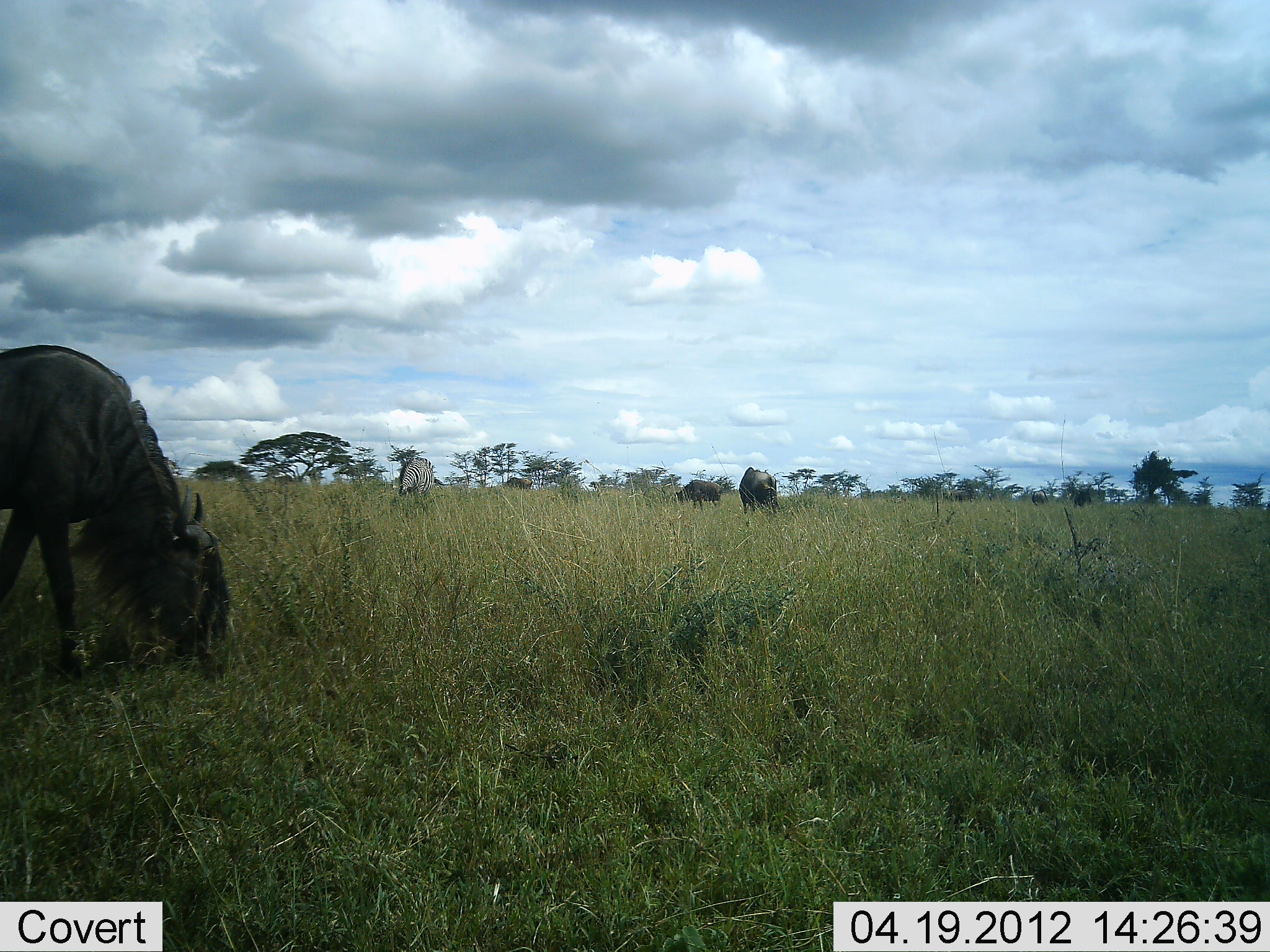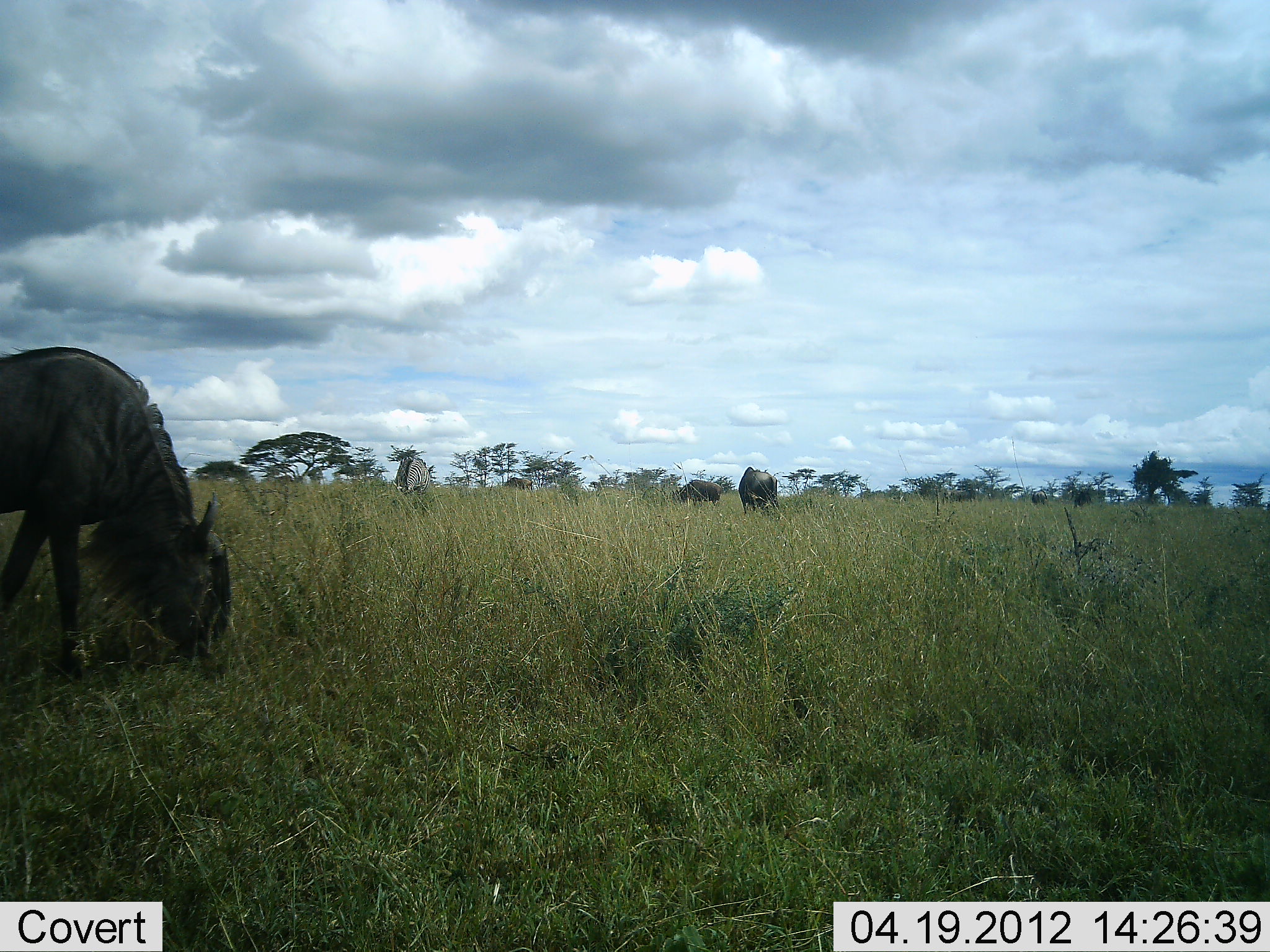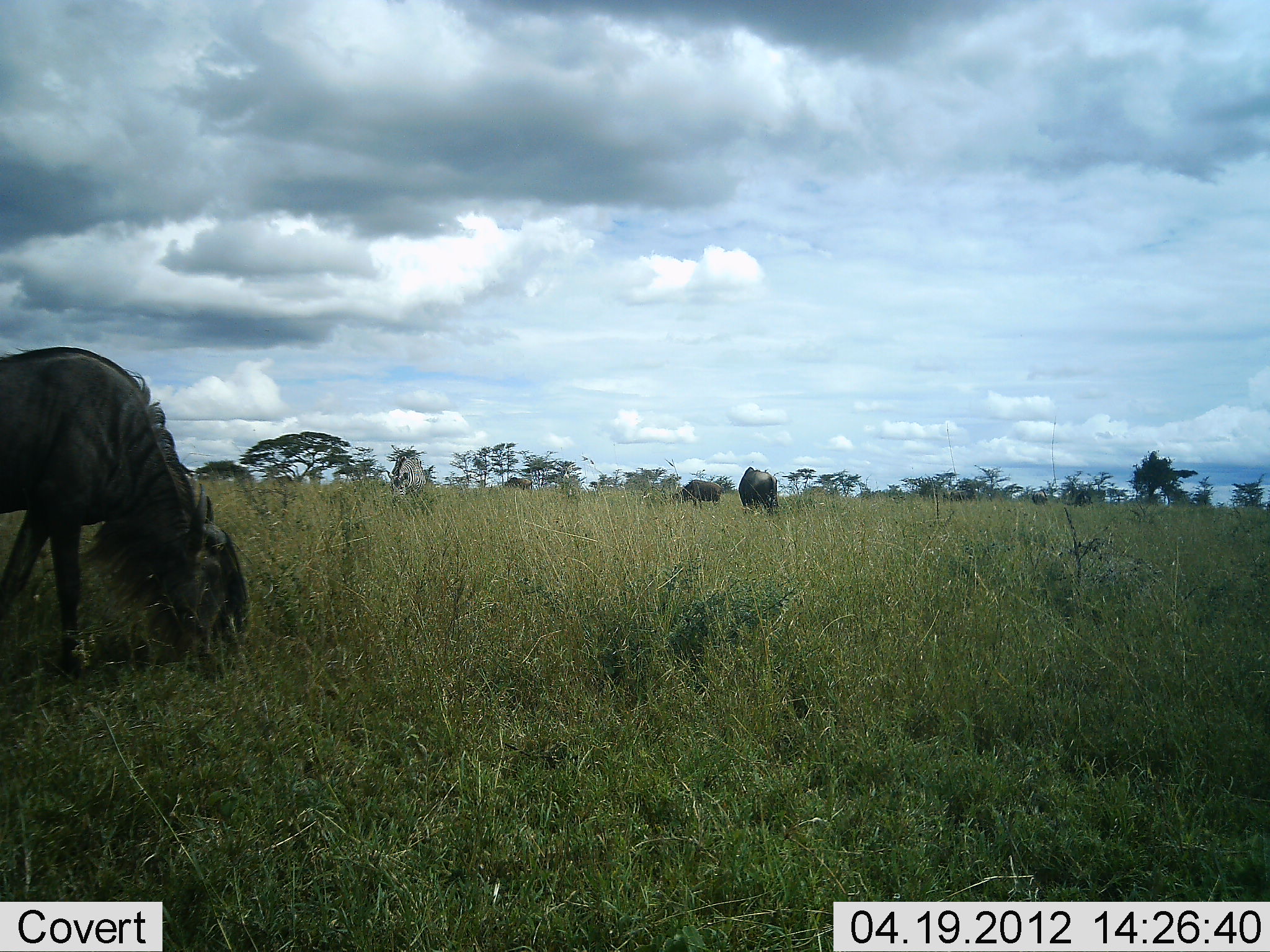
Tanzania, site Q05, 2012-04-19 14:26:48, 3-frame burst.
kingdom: Animalia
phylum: Chordata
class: Mammalia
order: Artiodactyla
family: Bovidae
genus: Connochaetes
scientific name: Connochaetes taurinus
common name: blue wildebeest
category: wildebeest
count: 4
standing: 29%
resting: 0%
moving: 7%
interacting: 0%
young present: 0%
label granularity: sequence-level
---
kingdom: Animalia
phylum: Chordata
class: Mammalia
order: Perissodactyla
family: Equidae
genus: Equus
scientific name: Equus quagga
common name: plains zebra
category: zebra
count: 1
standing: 6%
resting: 0%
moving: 6%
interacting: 0%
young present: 0%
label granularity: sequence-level